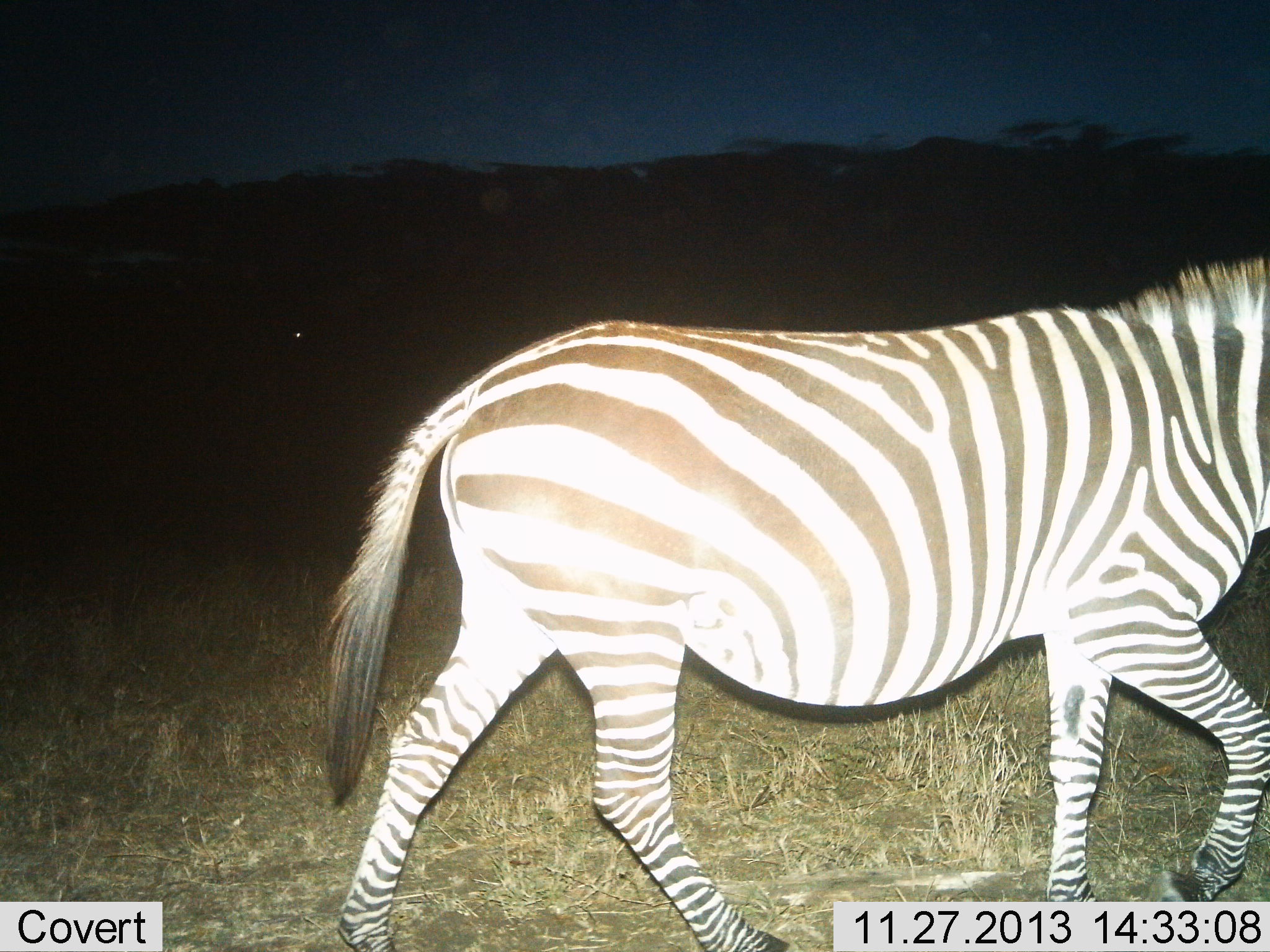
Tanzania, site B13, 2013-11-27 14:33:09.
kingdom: Animalia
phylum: Chordata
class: Mammalia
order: Perissodactyla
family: Equidae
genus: Equus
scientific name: Equus quagga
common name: plains zebra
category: zebra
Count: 1.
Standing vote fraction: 10%.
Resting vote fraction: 0%.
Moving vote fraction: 90%.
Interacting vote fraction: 0%.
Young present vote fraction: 0%.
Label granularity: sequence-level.